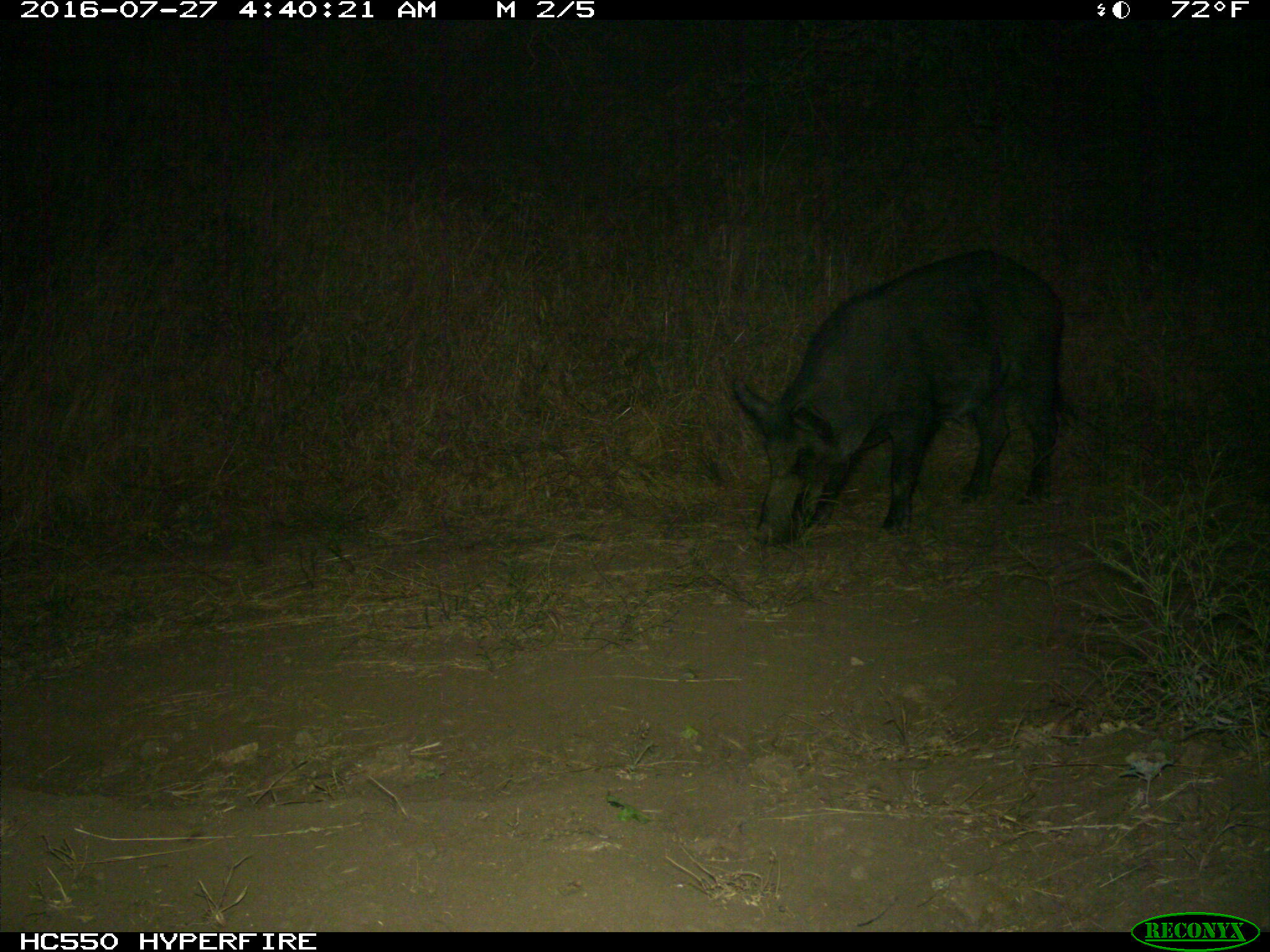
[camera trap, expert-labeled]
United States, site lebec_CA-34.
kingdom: Animalia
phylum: Chordata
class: Mammalia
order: Artiodactyla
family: Suidae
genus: Sus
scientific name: Sus scrofa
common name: wild boar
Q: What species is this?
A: Sus scrofa (wild boar).